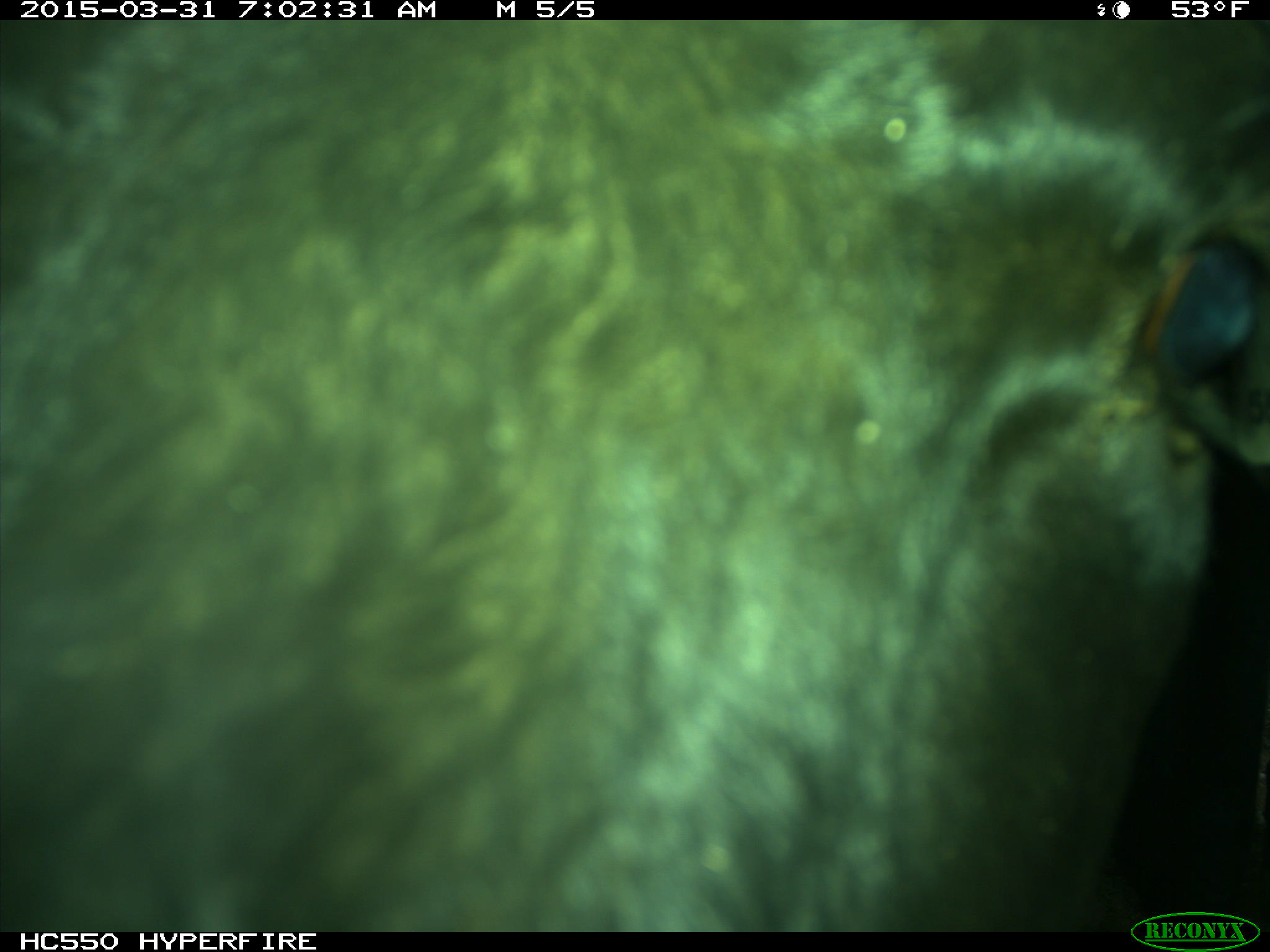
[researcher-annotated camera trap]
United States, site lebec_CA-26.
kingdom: Animalia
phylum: Chordata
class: Mammalia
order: Artiodactyla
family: Bovidae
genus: Bos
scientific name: Bos taurus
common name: domestic cow